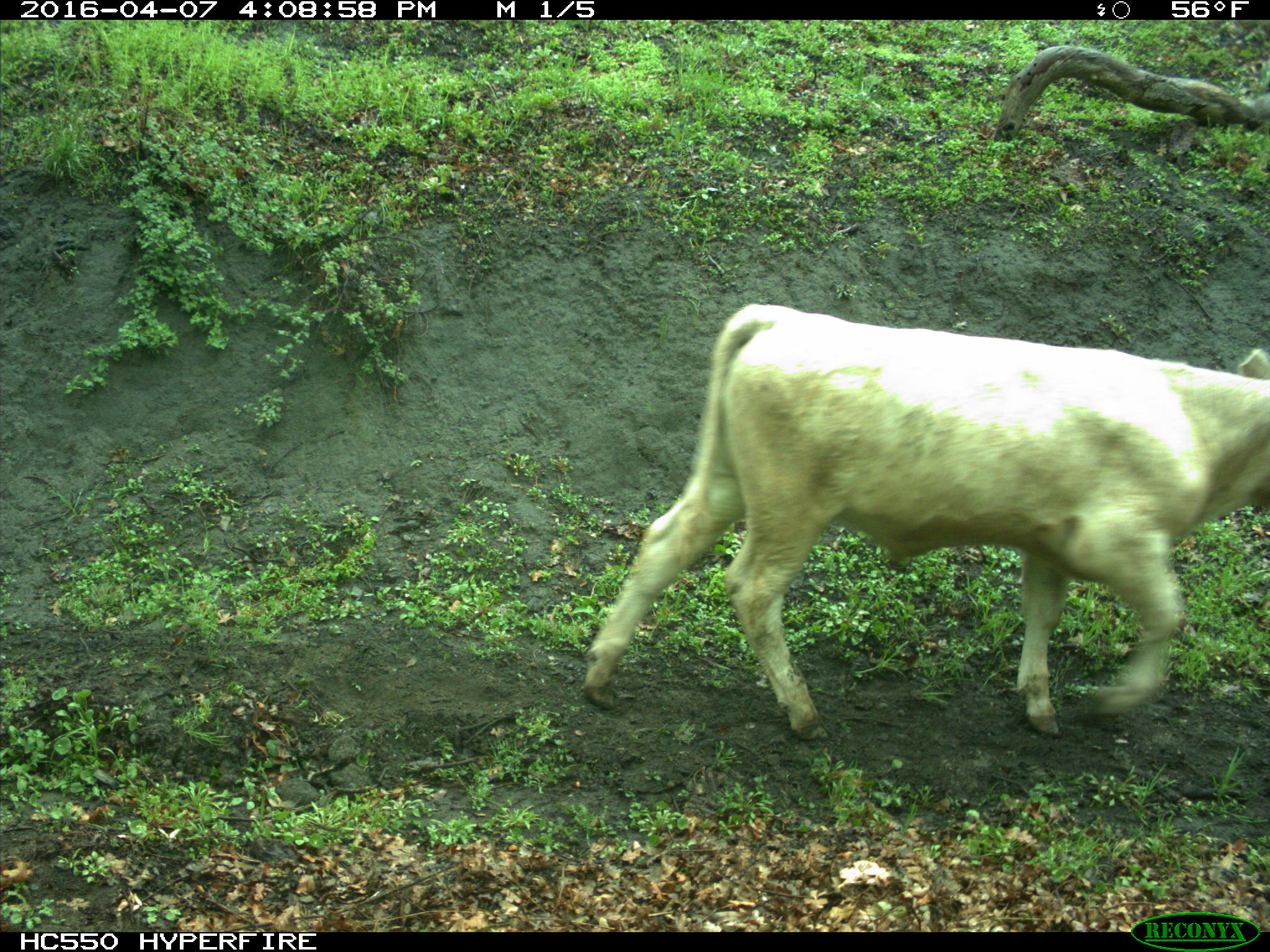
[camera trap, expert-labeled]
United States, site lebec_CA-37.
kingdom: Animalia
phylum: Chordata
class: Mammalia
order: Artiodactyla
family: Bovidae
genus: Bos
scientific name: Bos taurus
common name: domestic cow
Bos taurus (domestic cow).